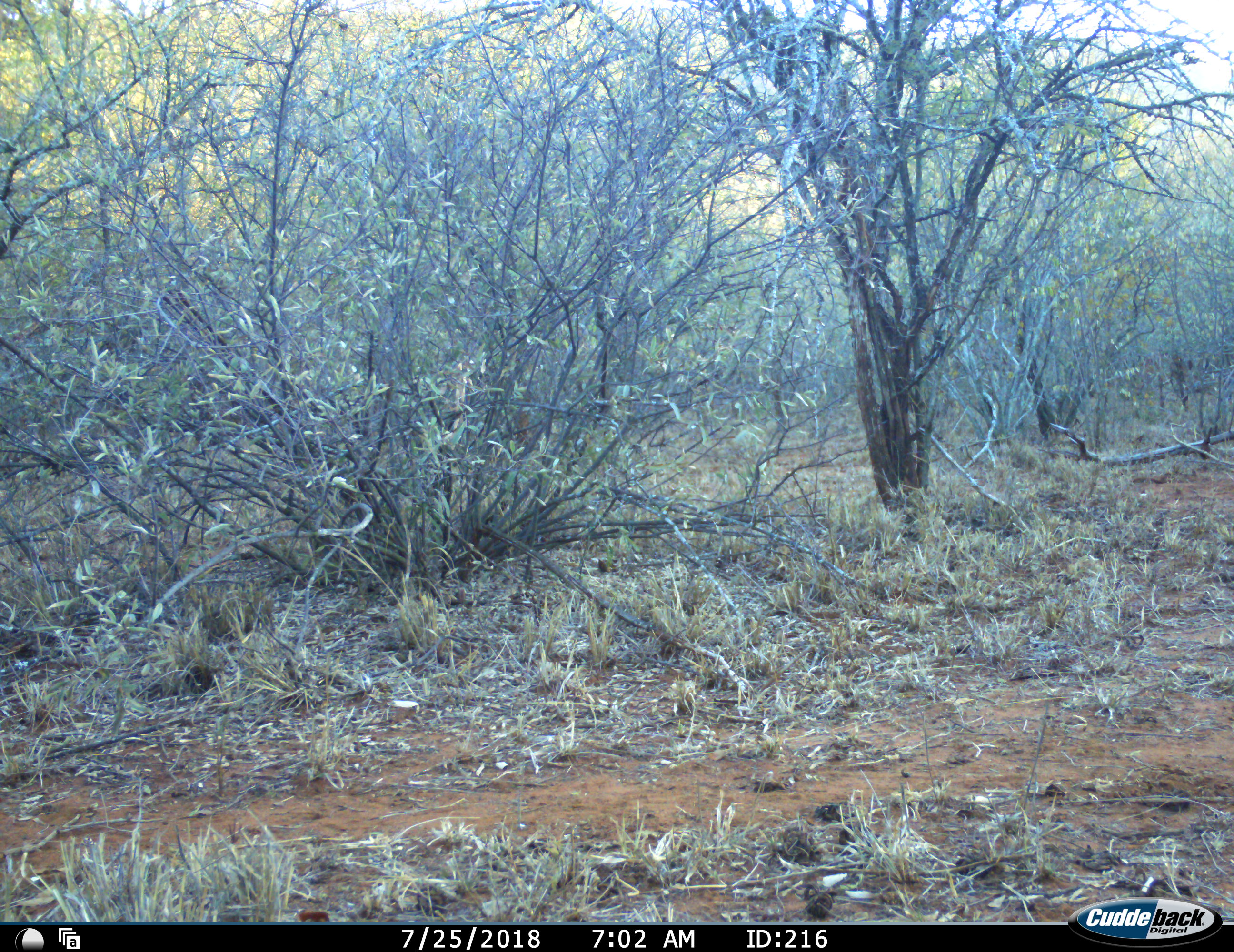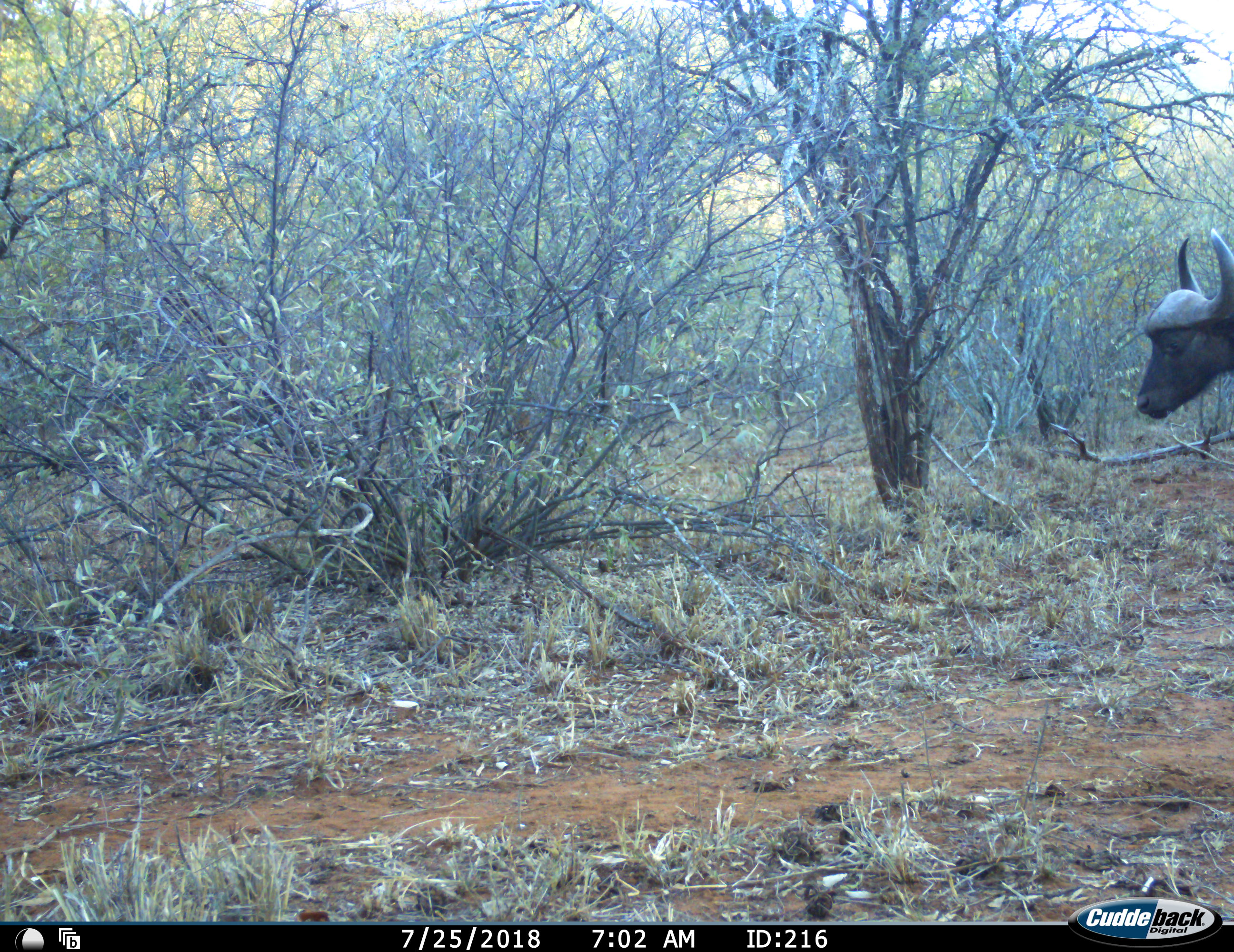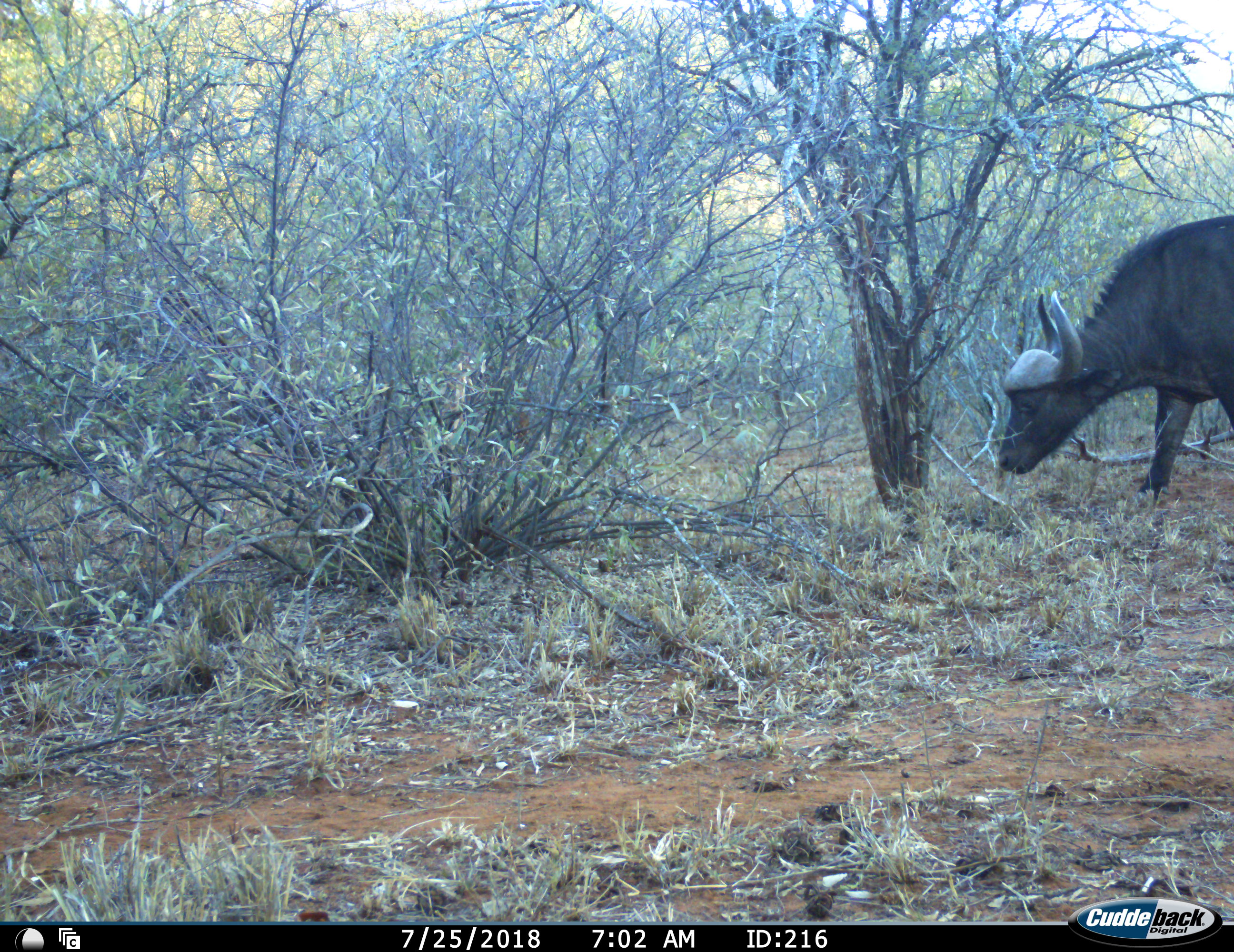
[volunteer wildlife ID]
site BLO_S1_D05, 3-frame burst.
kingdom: Animalia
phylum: Chordata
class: Mammalia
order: Artiodactyla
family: Bovidae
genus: Syncerus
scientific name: Syncerus caffer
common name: african buffalo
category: buffalo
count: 1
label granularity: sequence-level